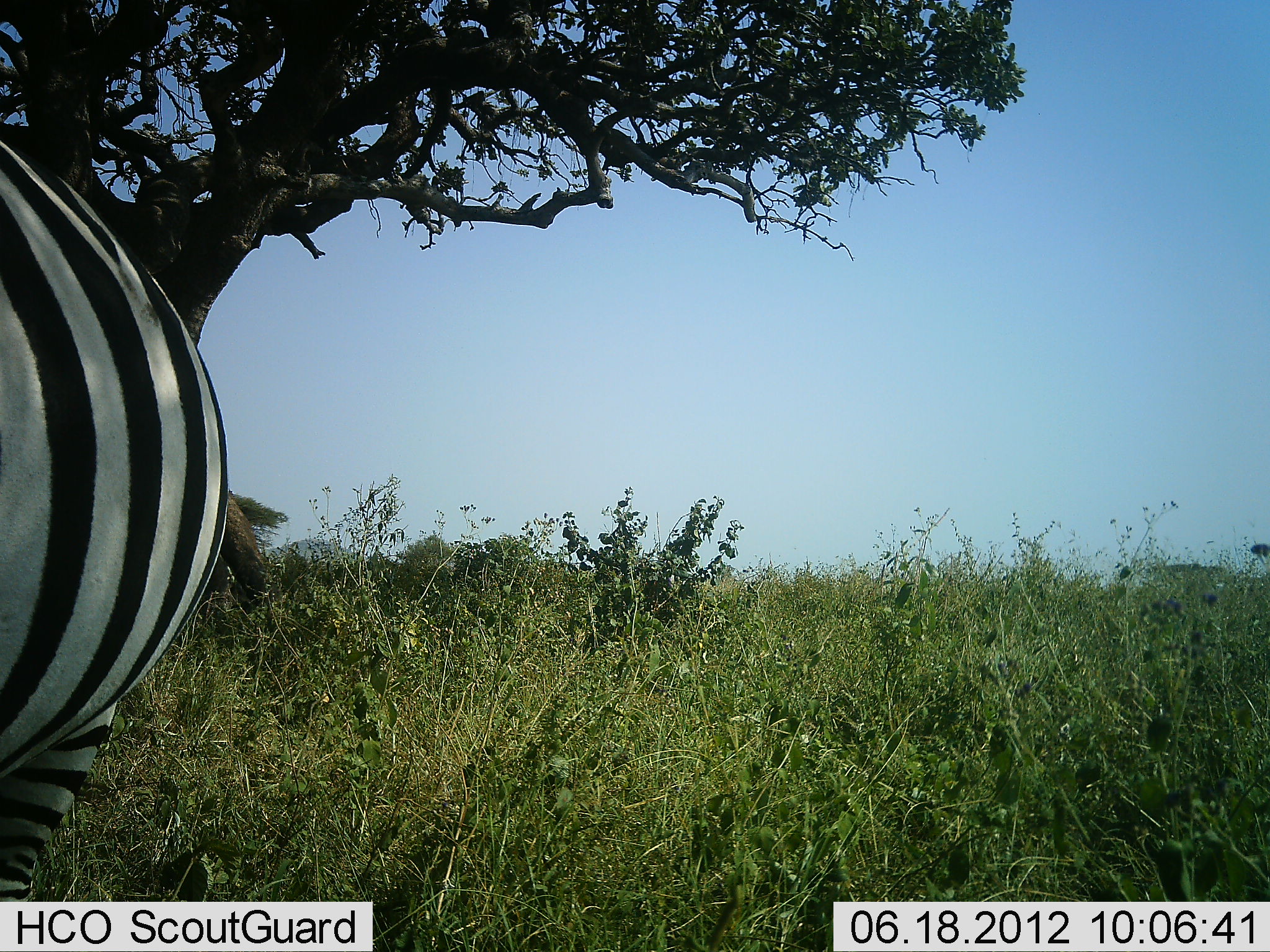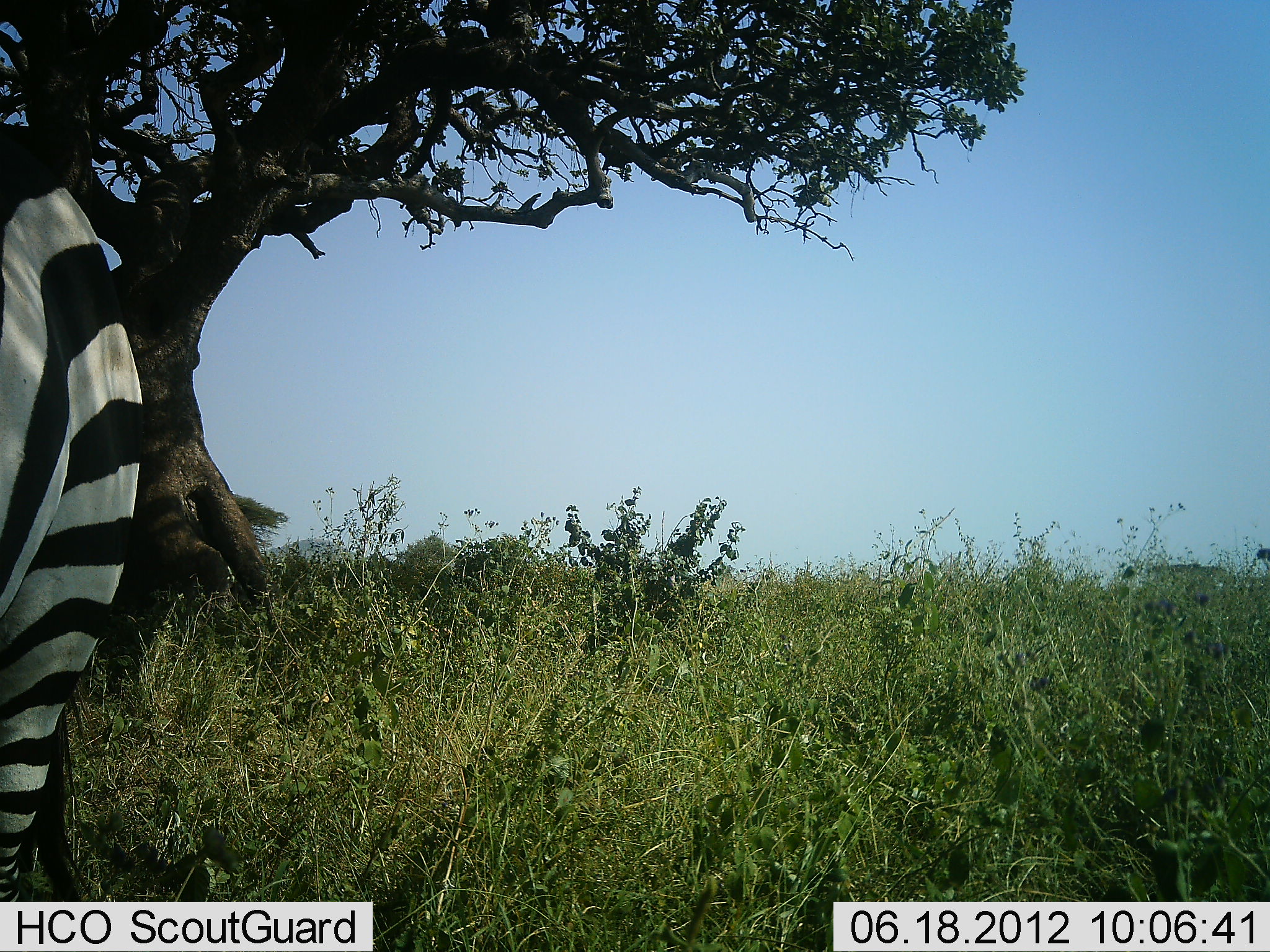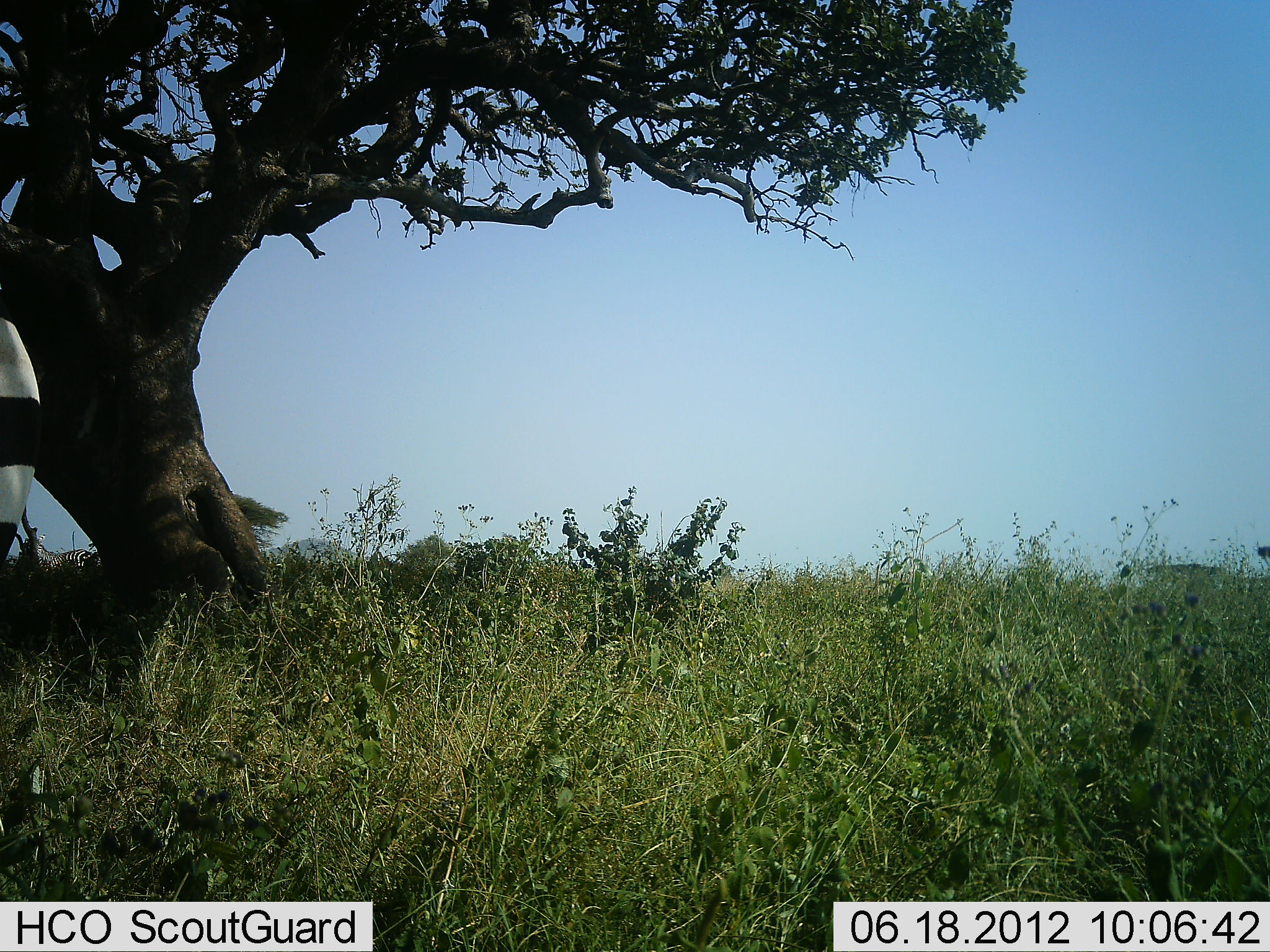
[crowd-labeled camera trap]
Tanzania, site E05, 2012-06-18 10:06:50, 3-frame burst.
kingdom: Animalia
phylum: Chordata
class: Mammalia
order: Perissodactyla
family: Equidae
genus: Equus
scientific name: Equus quagga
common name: plains zebra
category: zebra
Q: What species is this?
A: Zebra (plains zebra) (Equus quagga).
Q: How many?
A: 1.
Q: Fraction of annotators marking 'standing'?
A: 60%.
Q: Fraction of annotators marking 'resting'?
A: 0%.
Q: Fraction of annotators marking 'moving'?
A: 40%.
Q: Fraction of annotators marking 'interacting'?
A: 0%.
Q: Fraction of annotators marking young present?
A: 0%.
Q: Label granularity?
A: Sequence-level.